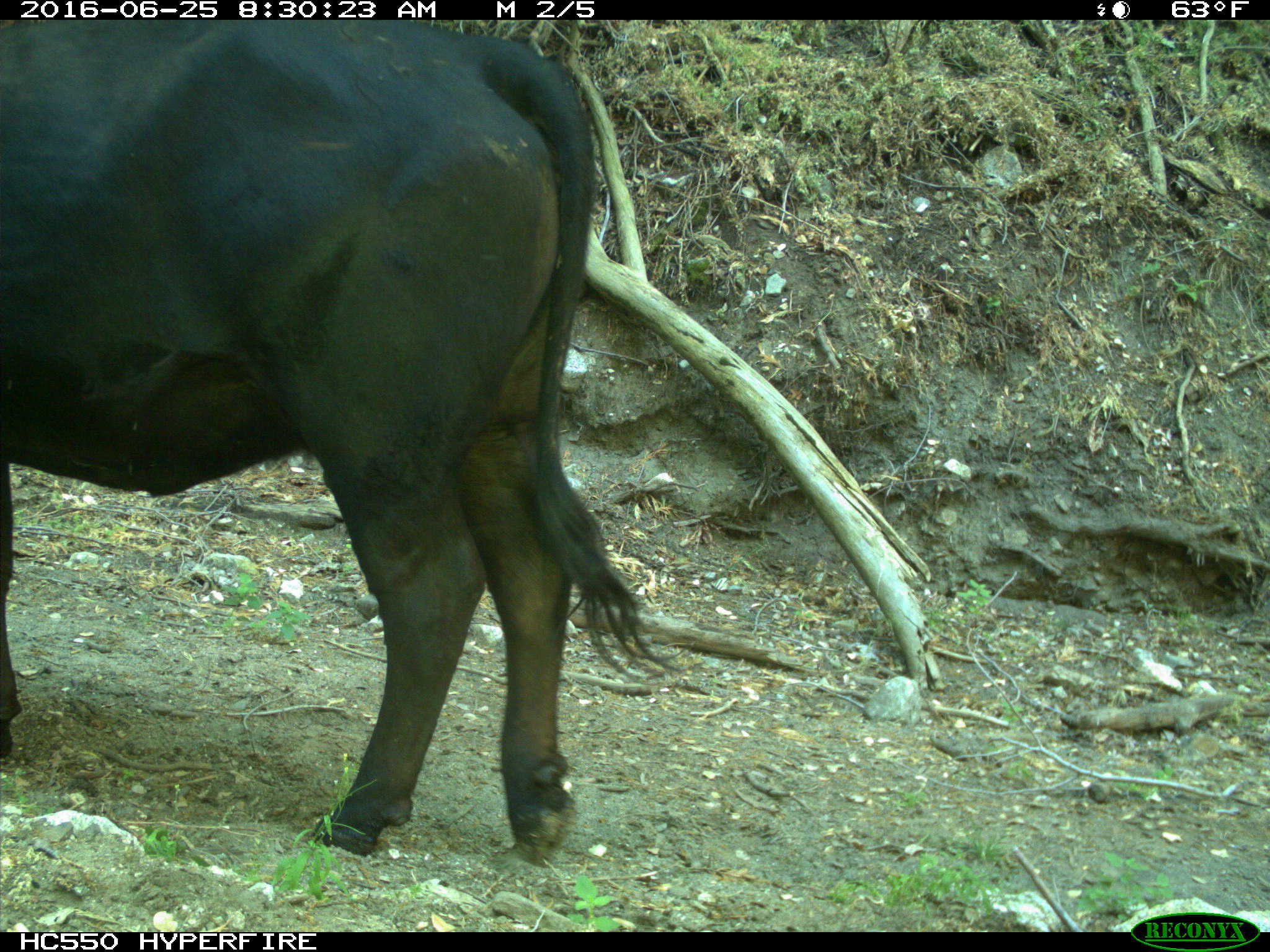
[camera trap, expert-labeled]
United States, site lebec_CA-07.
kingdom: Animalia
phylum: Chordata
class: Mammalia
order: Artiodactyla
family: Bovidae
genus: Bos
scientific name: Bos taurus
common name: domestic cow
Bos taurus (domestic cow).